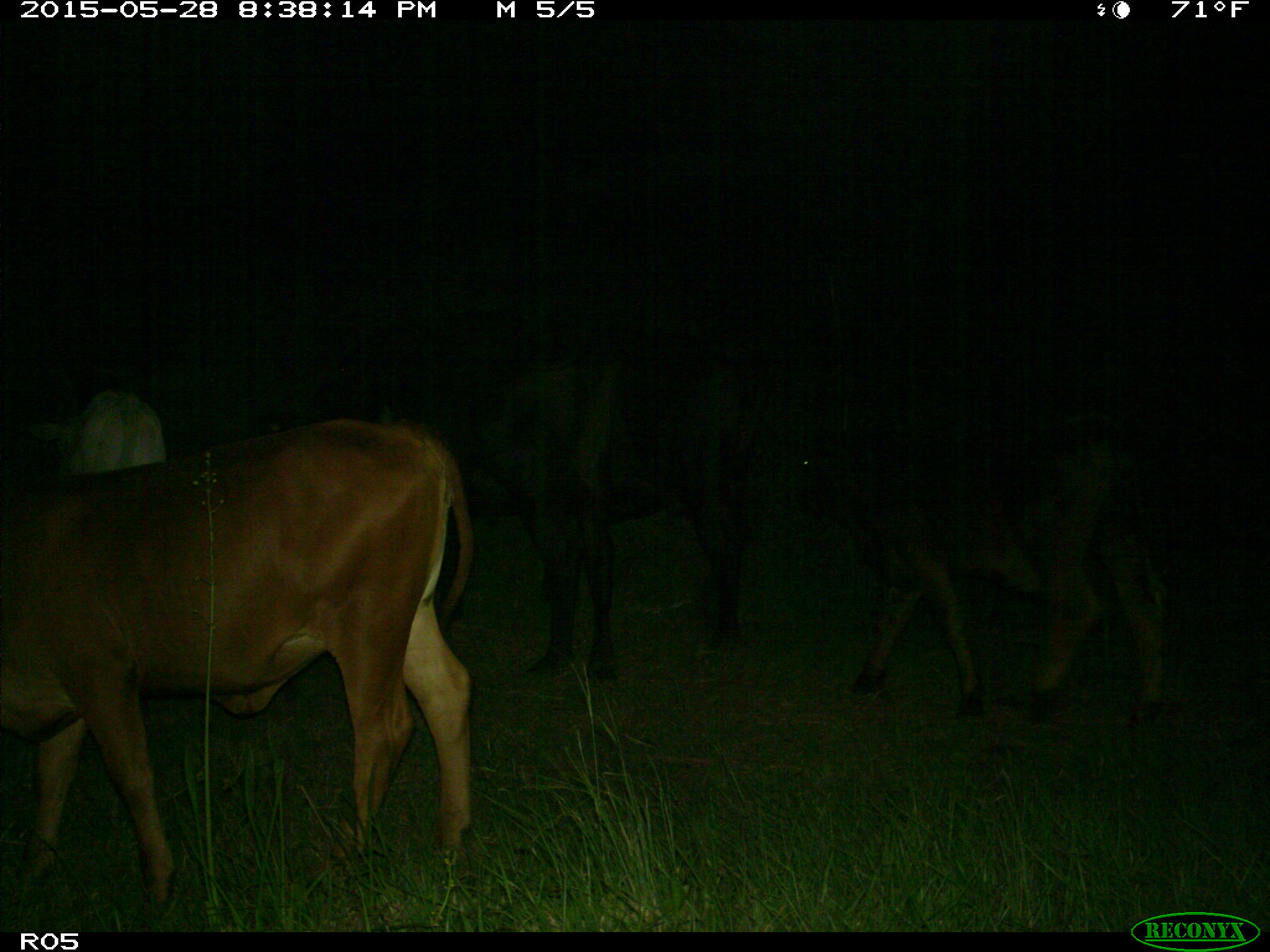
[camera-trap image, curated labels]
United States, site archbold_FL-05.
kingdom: Animalia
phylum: Chordata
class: Mammalia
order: Artiodactyla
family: Bovidae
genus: Bos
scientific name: Bos taurus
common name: domestic cow